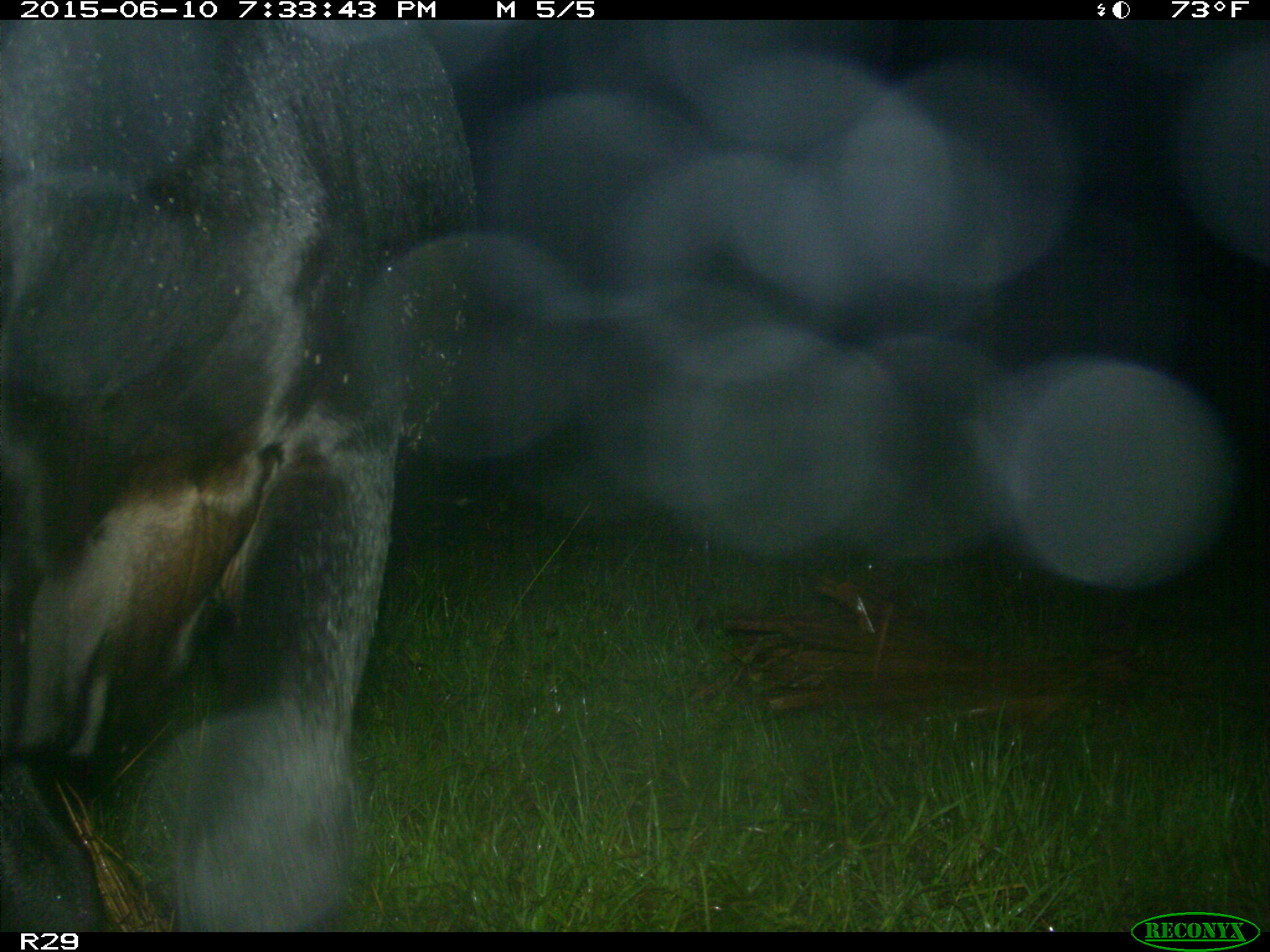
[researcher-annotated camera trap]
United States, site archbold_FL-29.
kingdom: Animalia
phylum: Chordata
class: Mammalia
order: Artiodactyla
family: Bovidae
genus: Bos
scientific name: Bos taurus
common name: domestic cow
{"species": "Bos taurus (domestic cow)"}